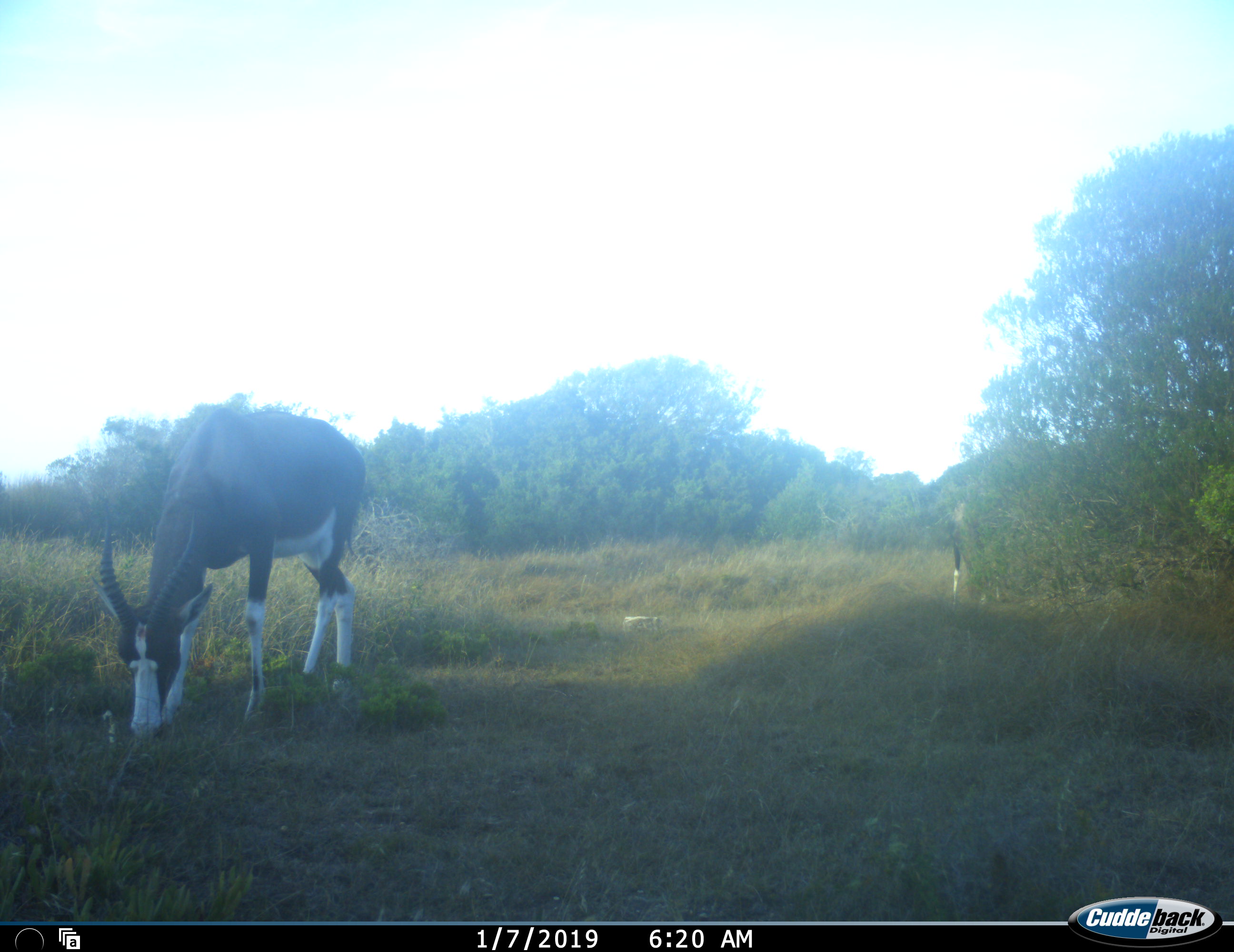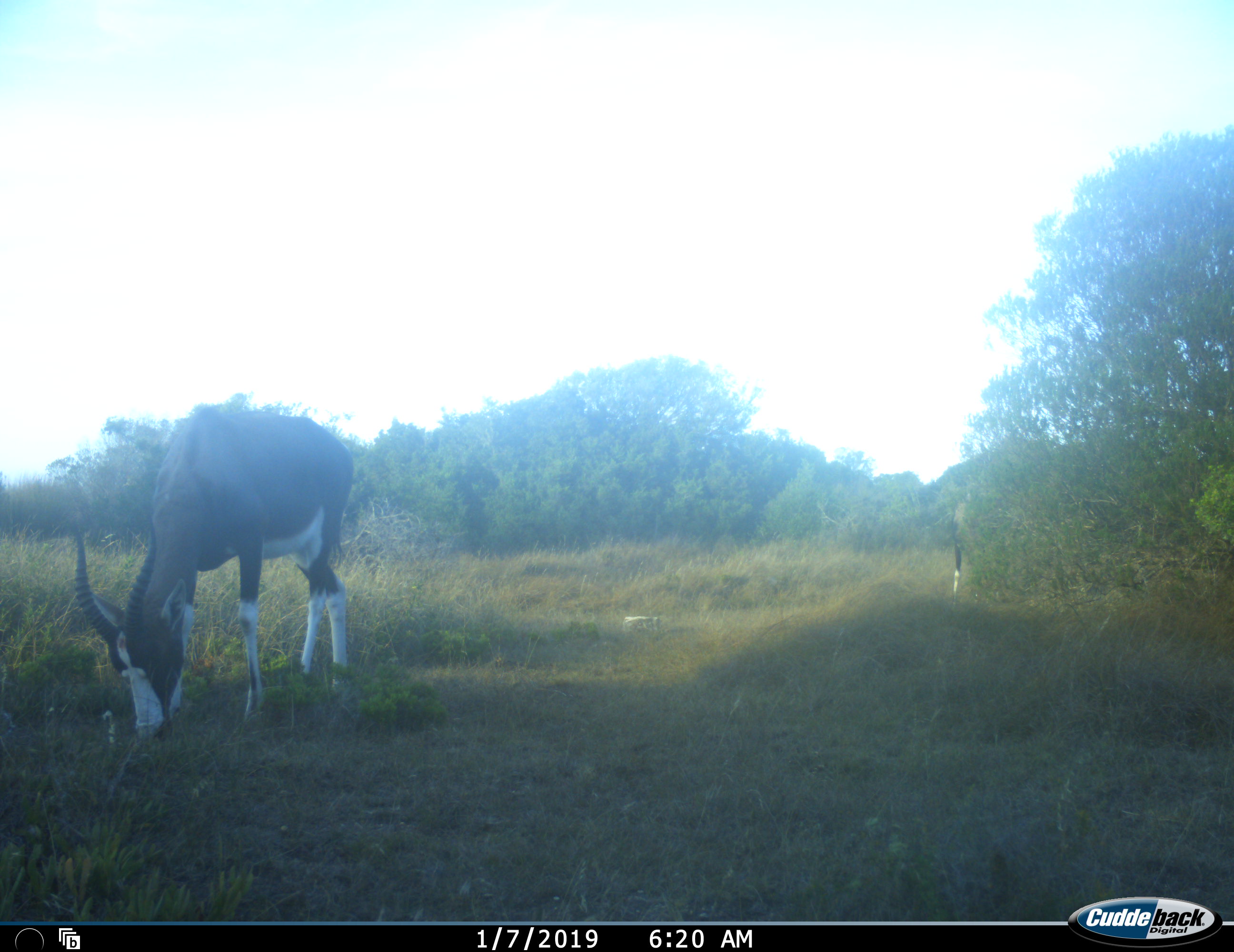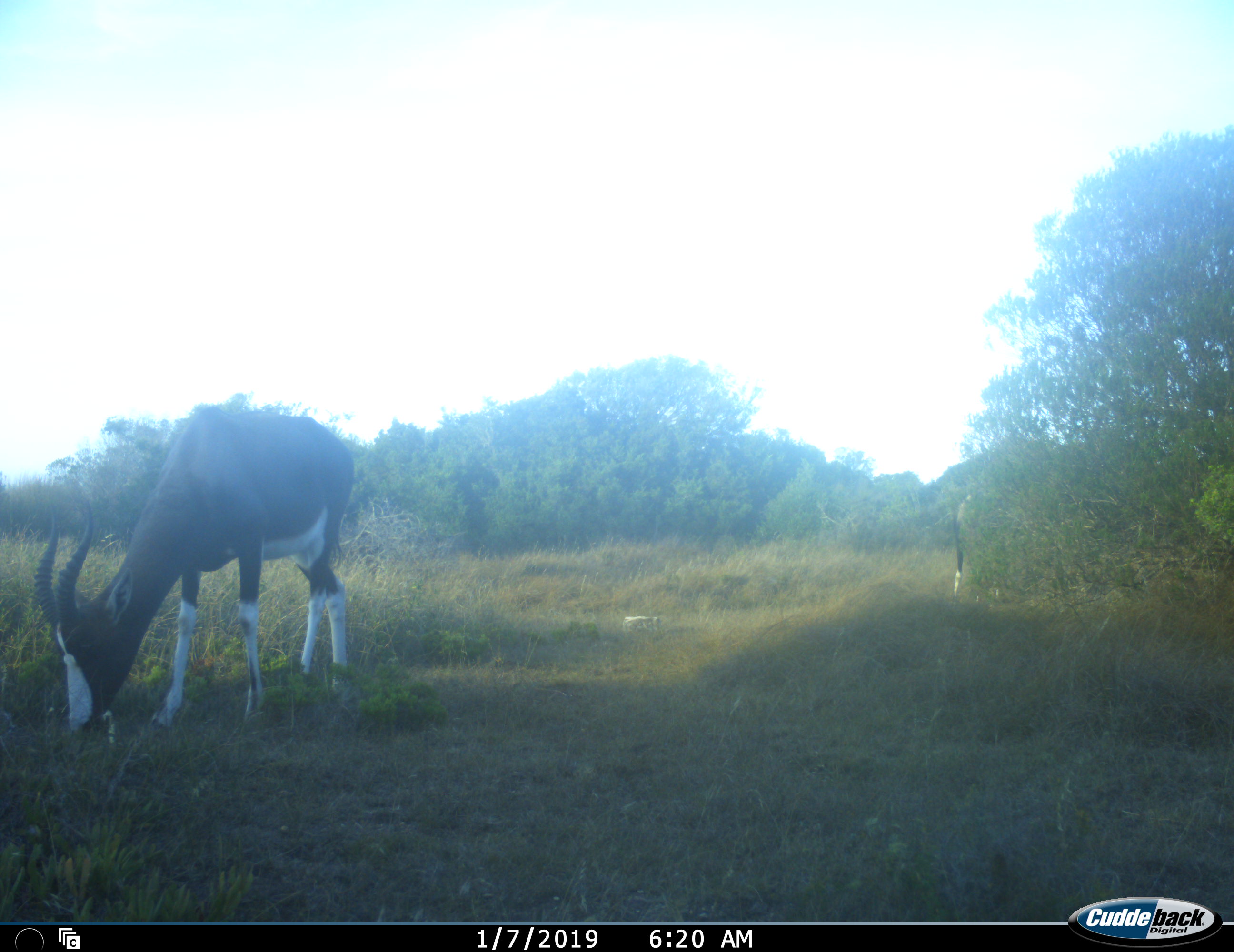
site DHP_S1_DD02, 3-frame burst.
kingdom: Animalia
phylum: Chordata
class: Mammalia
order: Artiodactyla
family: Bovidae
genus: Damaliscus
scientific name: Damaliscus pygargus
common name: bontebok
Bontebok (Damaliscus pygargus), count 2. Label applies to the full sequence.